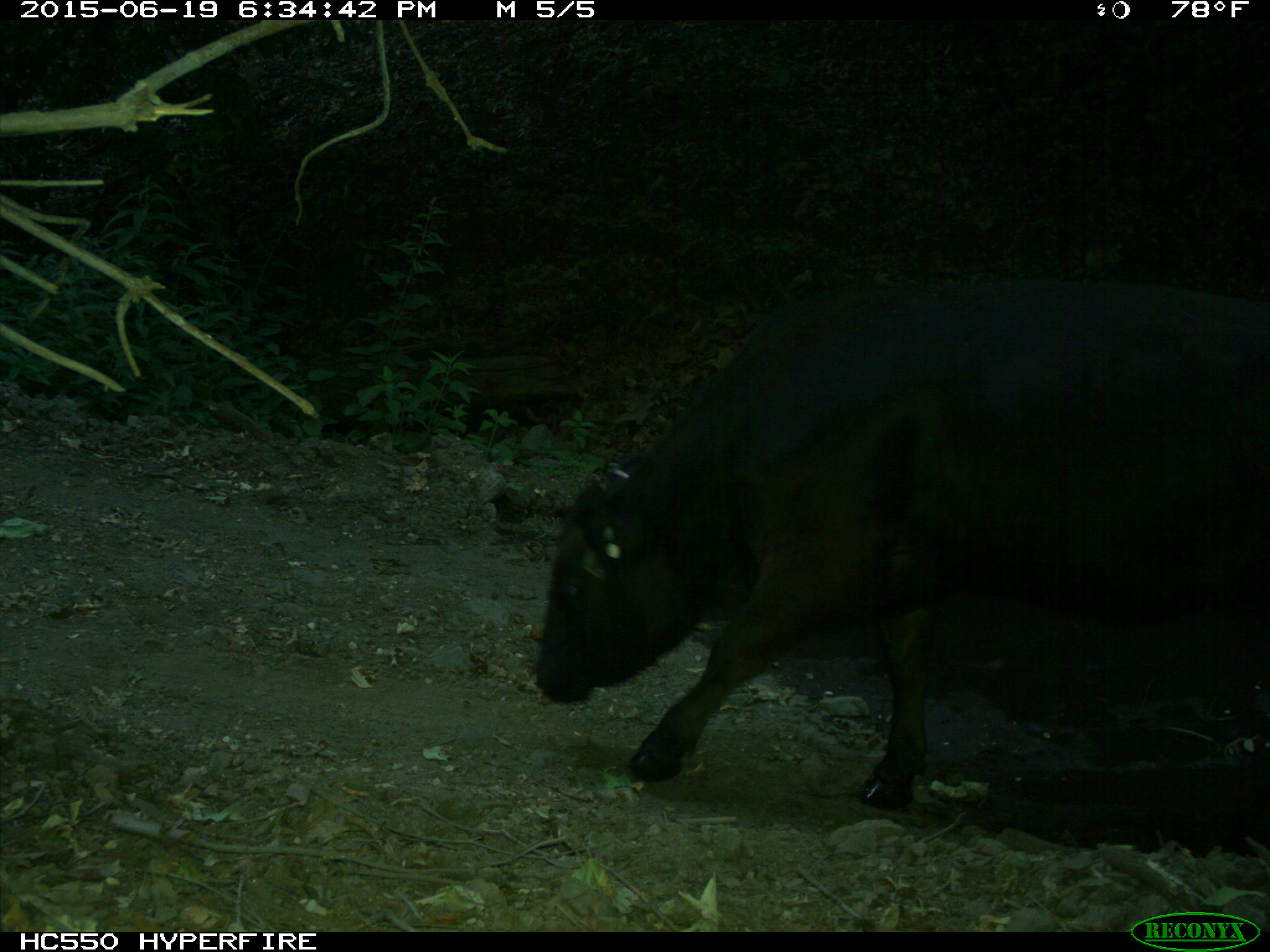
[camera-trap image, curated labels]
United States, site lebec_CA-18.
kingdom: Animalia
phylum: Chordata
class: Mammalia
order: Artiodactyla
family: Bovidae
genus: Bos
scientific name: Bos taurus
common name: domestic cow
Bos taurus (domestic cow).